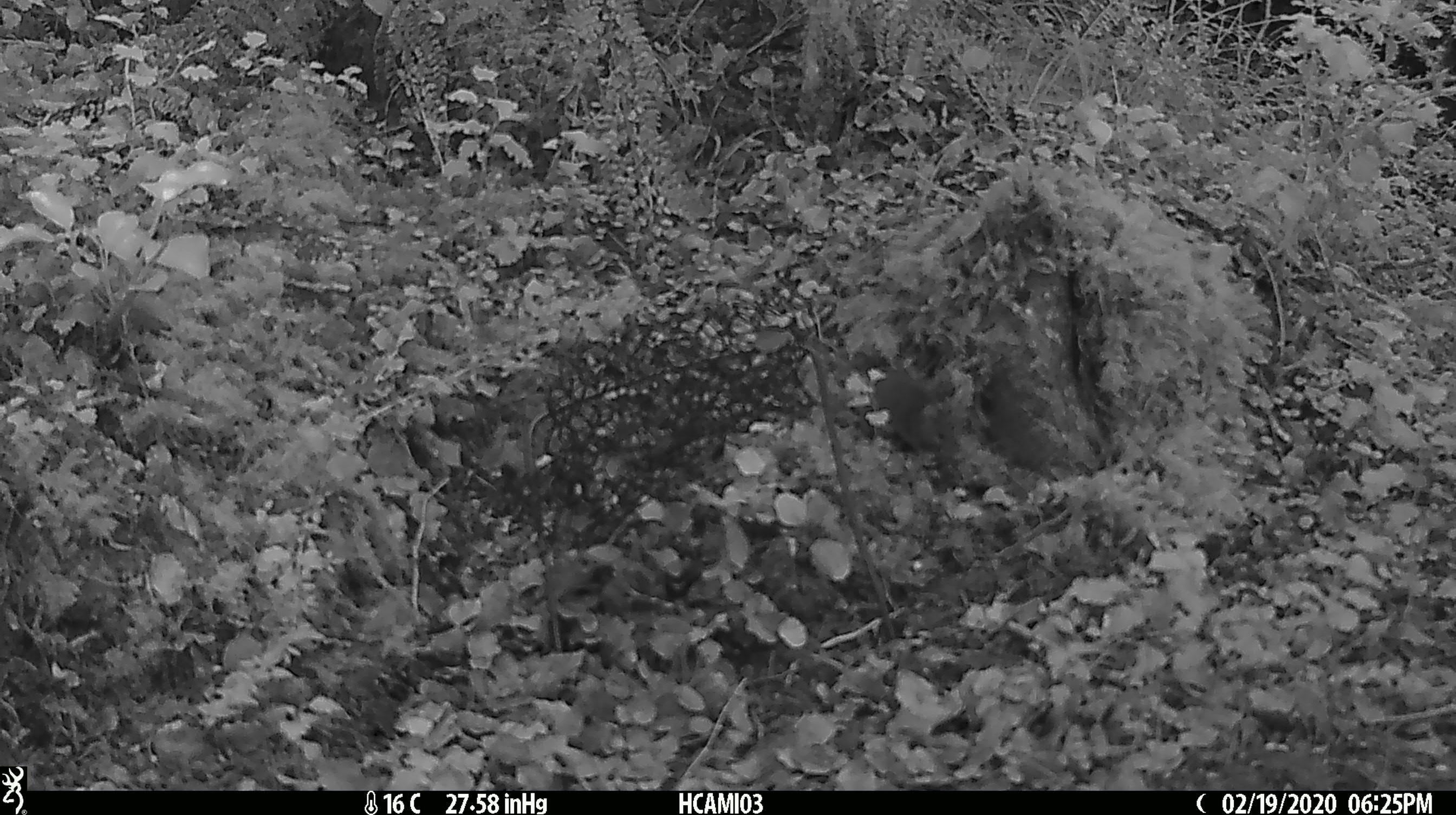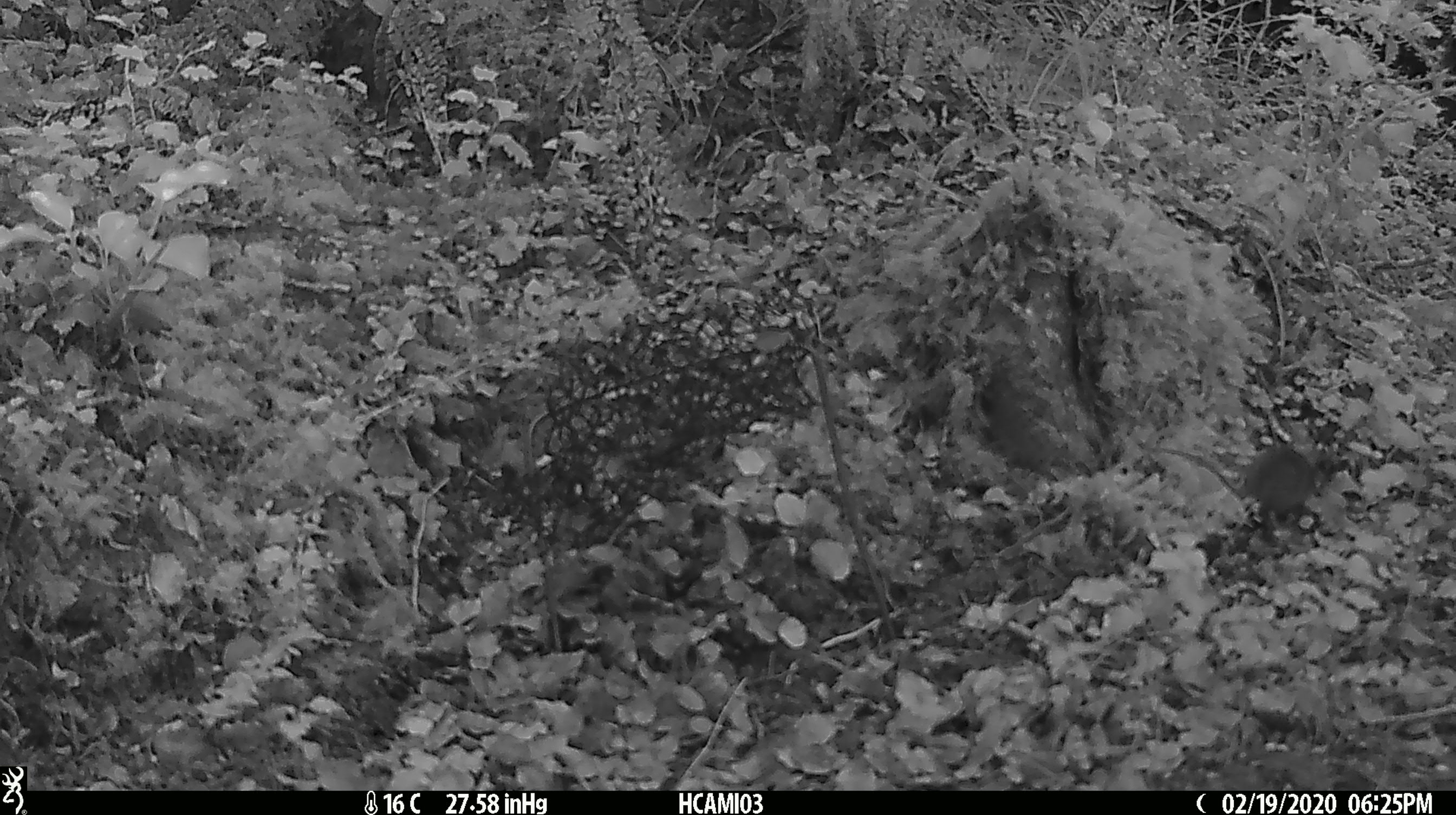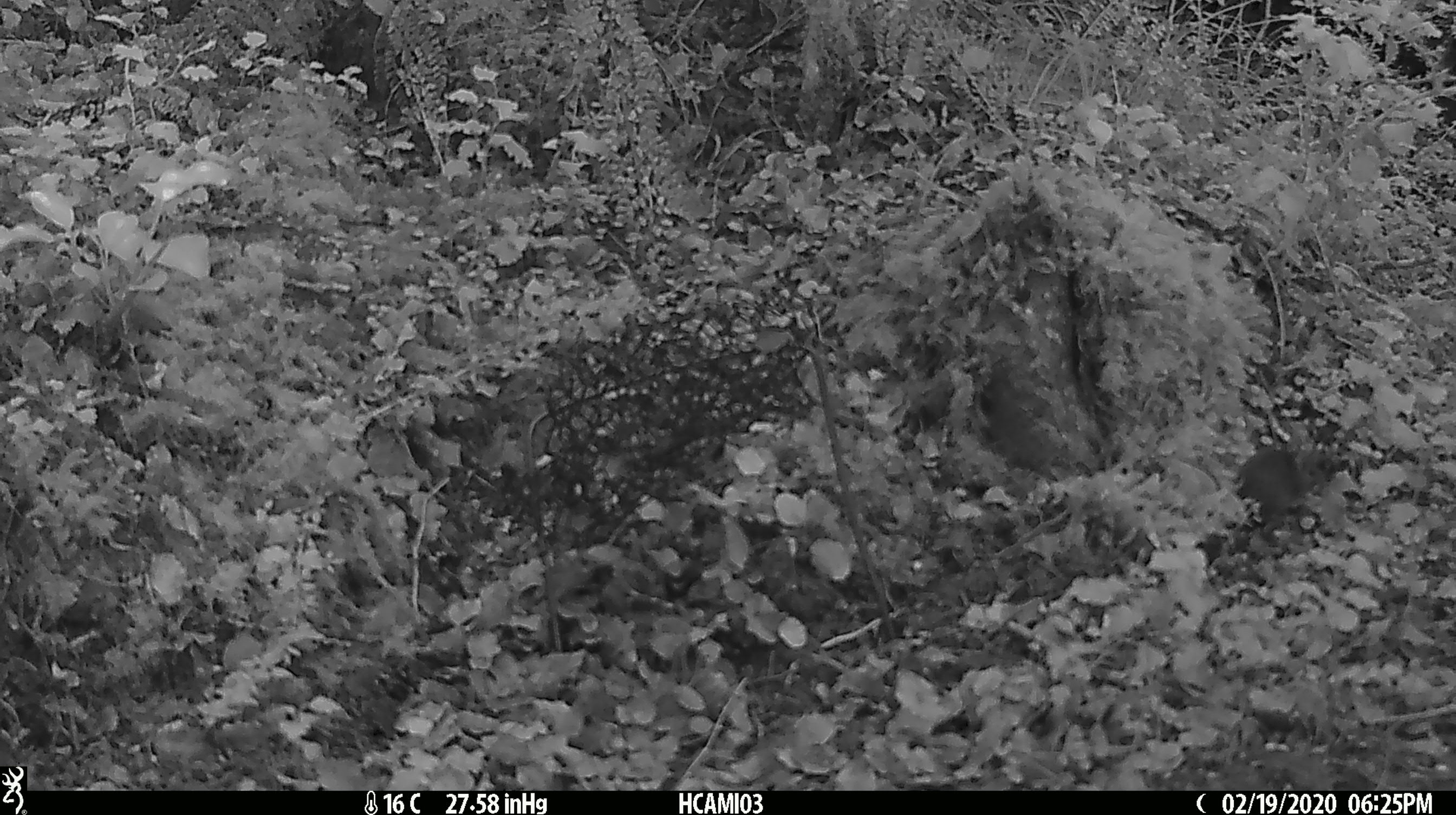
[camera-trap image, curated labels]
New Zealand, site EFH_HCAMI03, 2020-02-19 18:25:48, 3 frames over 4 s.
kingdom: Animalia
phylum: Chordata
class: Mammalia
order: Rodentia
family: Muridae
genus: Mus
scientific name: Mus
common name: mouse